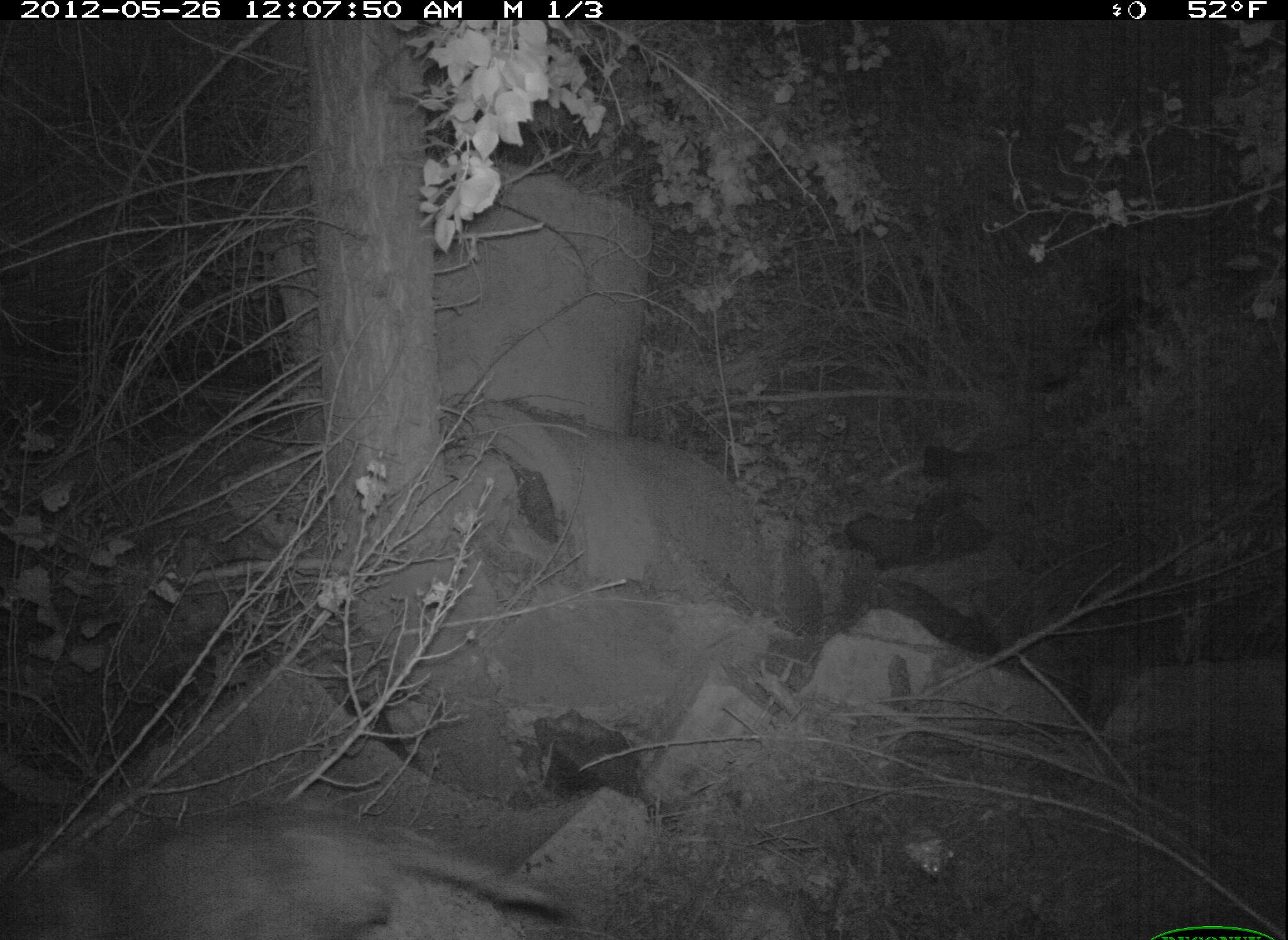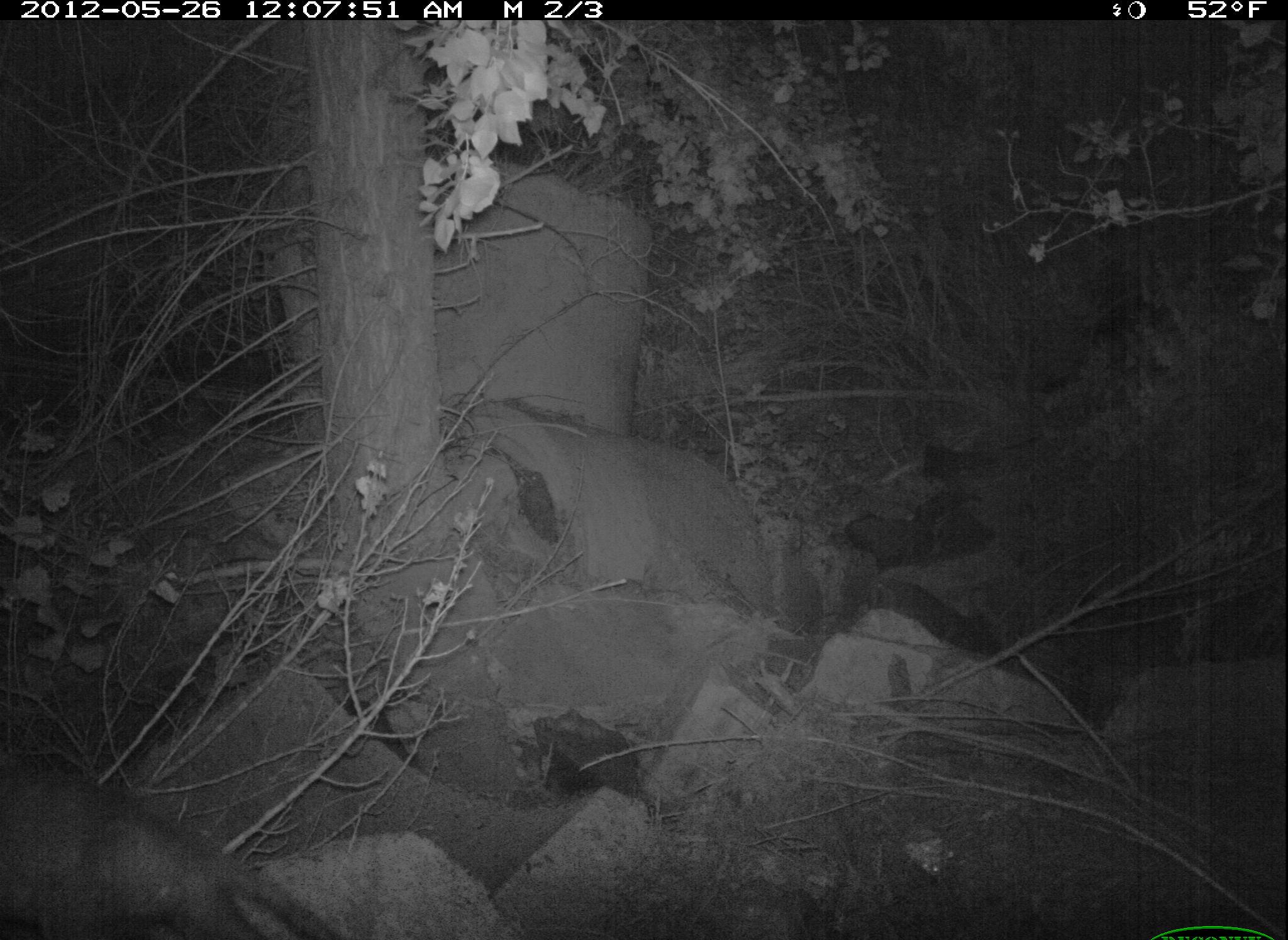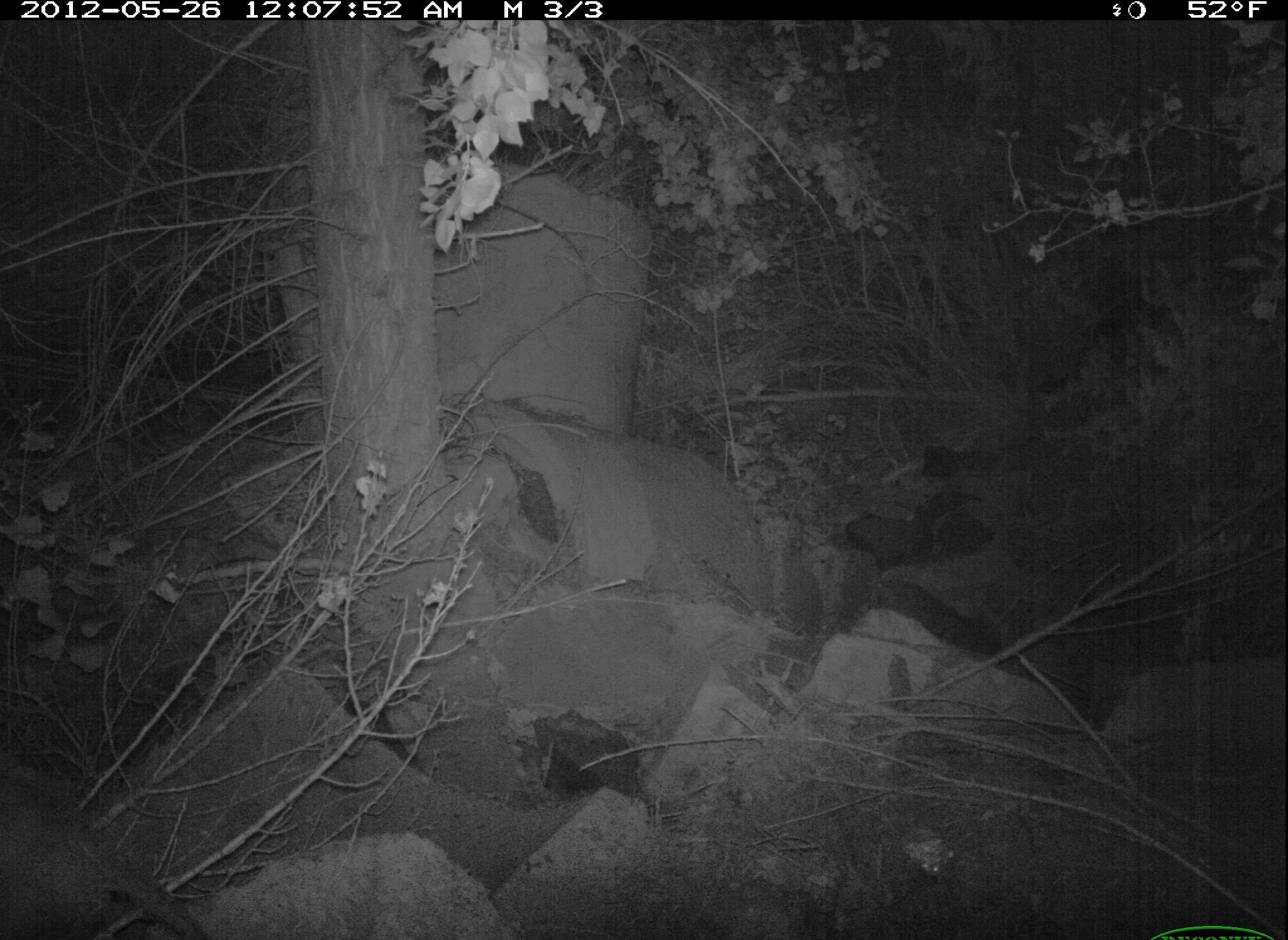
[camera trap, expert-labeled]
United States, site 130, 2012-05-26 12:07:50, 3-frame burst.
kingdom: Animalia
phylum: Chordata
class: Mammalia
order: Carnivora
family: Canidae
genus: Canis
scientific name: Canis latrans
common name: coyote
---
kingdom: Animalia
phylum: Chordata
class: Mammalia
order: Didelphimorphia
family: Didelphidae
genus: Didelphis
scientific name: Didelphis virginiana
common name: virginia opossum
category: opossum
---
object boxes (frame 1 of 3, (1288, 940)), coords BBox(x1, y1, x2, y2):
coyote: BBox(13, 777, 579, 940)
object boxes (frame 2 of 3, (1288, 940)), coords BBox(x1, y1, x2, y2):
opossum: BBox(0, 753, 372, 940)